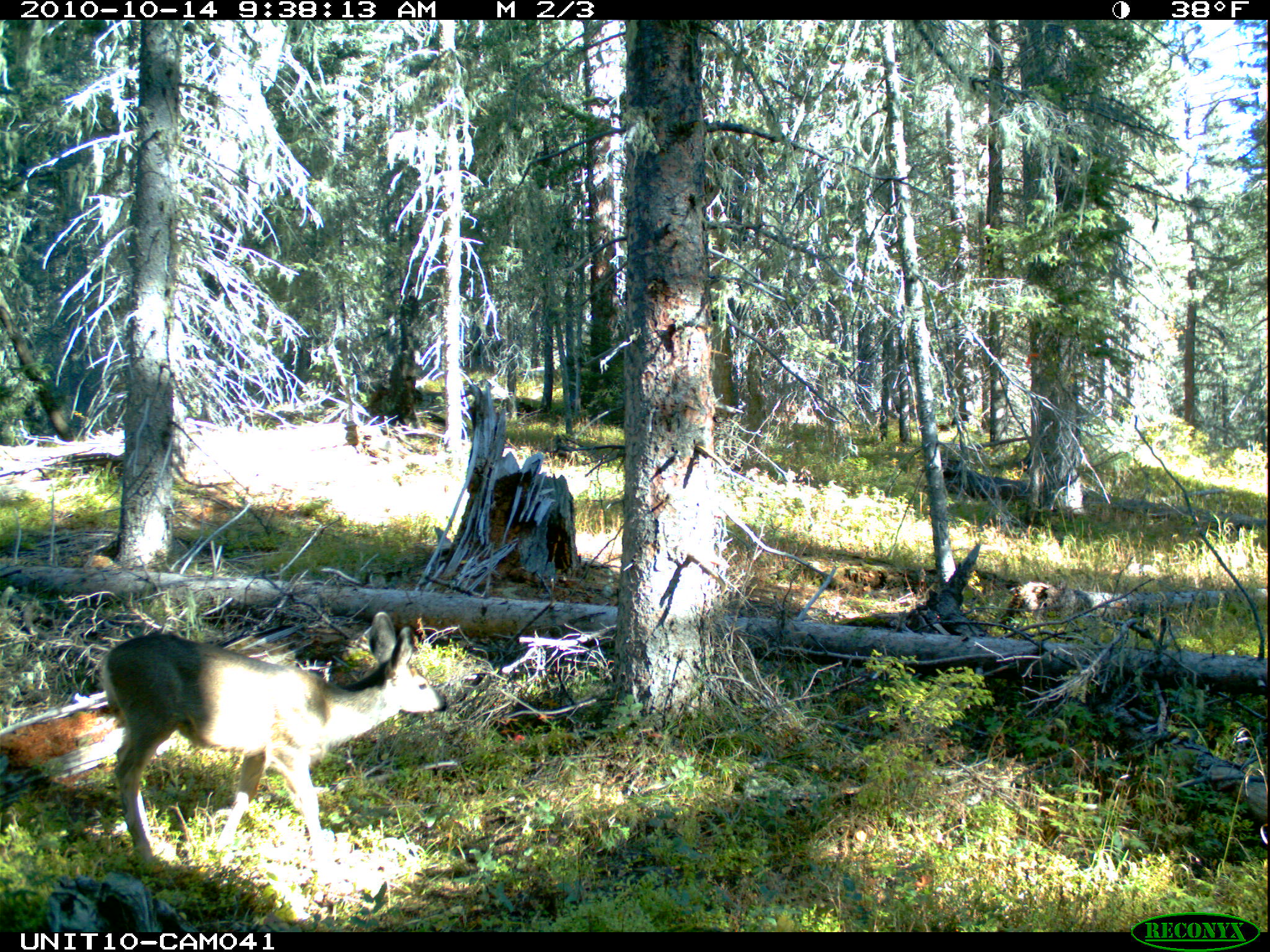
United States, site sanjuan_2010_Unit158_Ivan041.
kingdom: Animalia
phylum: Chordata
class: Mammalia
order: Artiodactyla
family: Cervidae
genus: Odocoileus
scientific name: Odocoileus hemionus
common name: mule deer